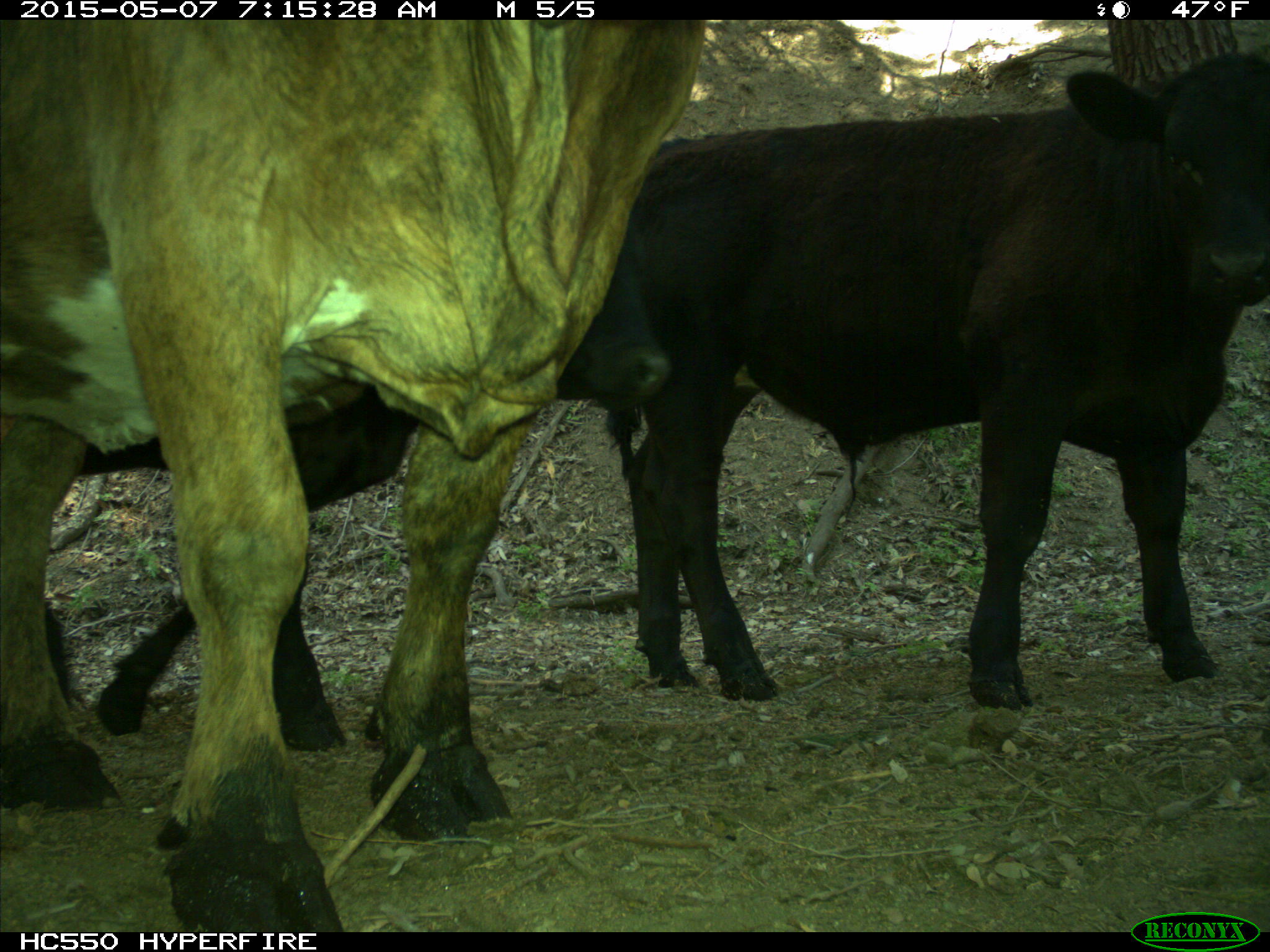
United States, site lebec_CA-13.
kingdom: Animalia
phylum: Chordata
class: Mammalia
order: Artiodactyla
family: Bovidae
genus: Bos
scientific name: Bos taurus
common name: domestic cow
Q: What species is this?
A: Bos taurus (domestic cow).